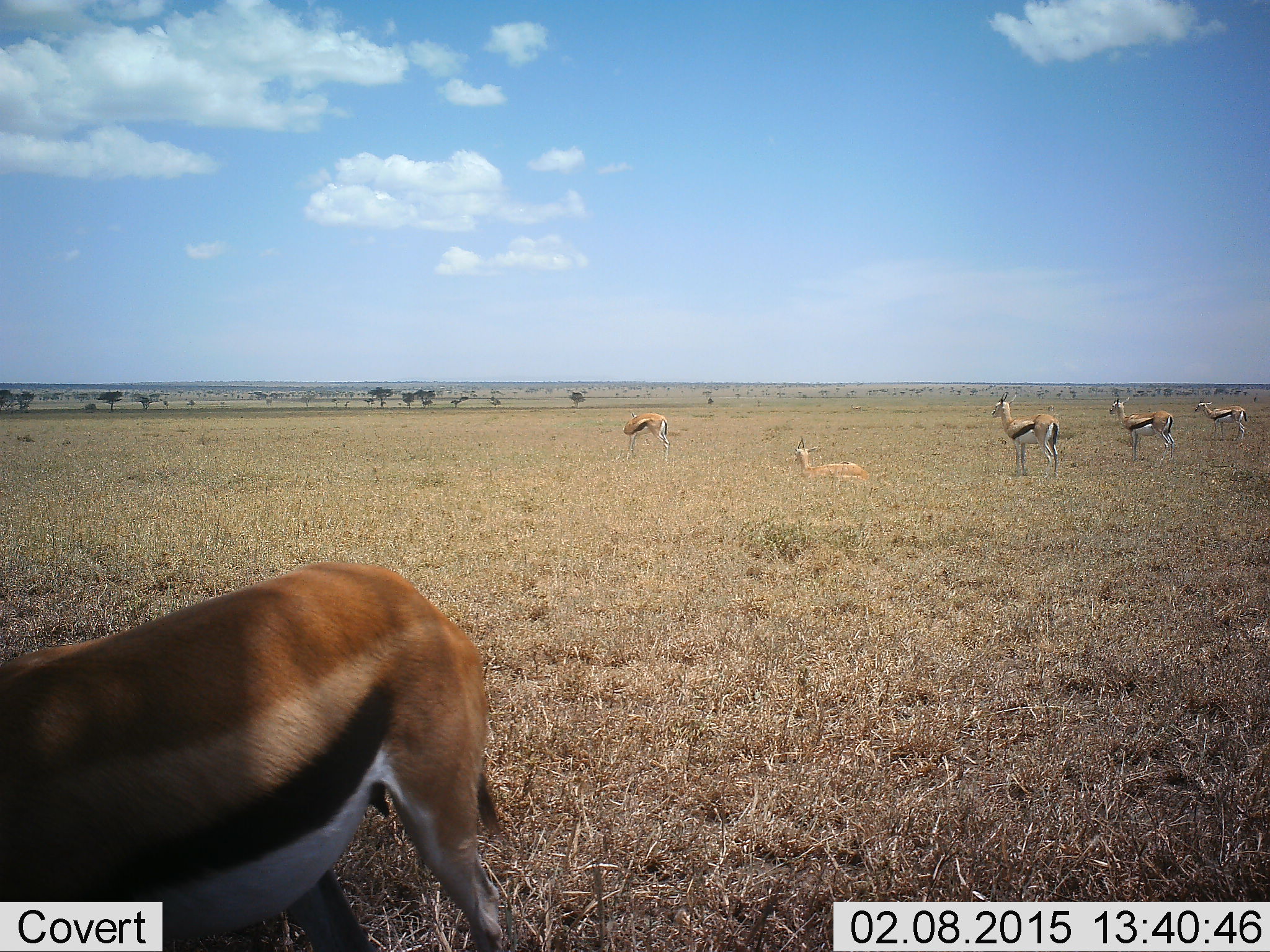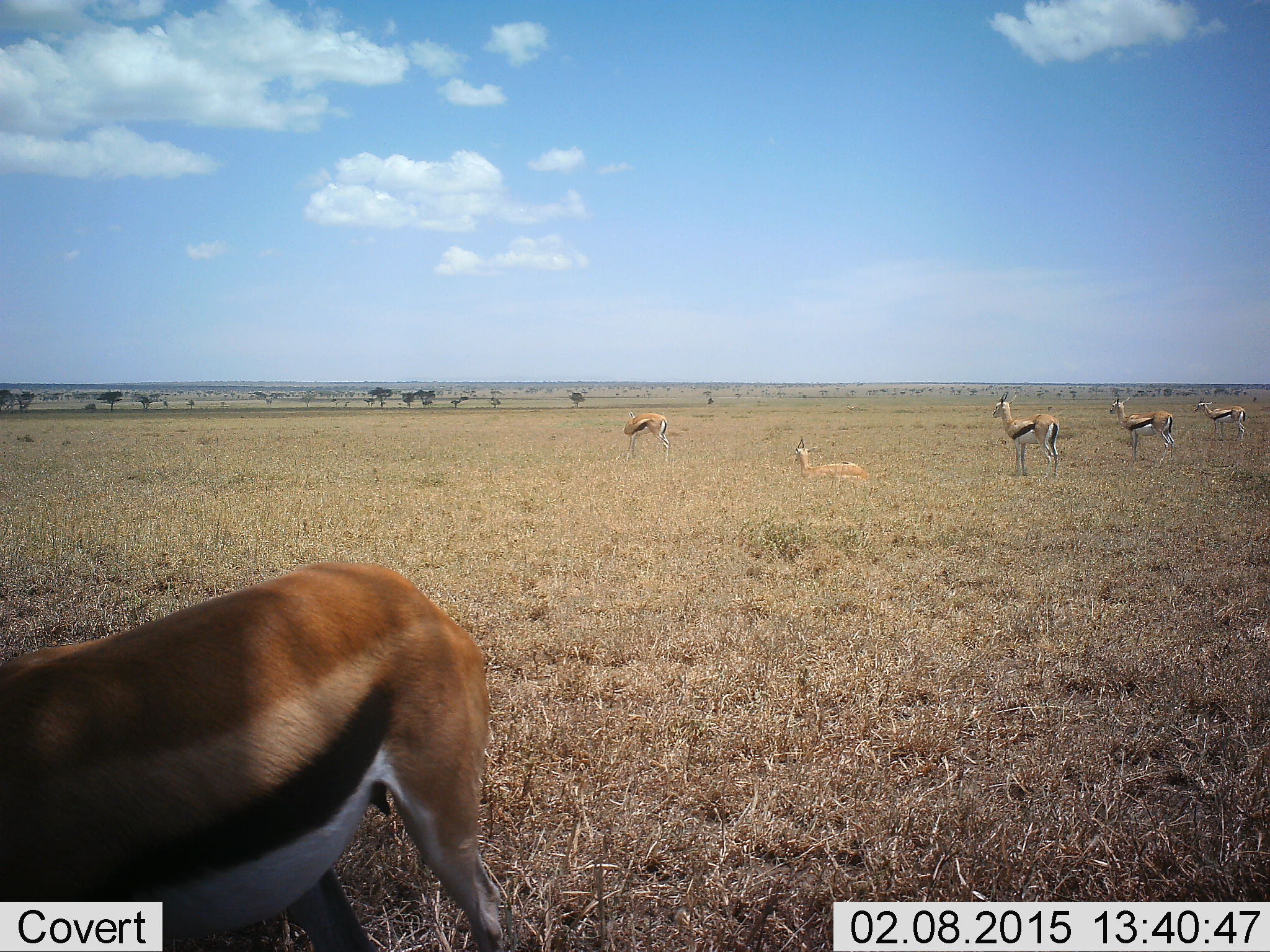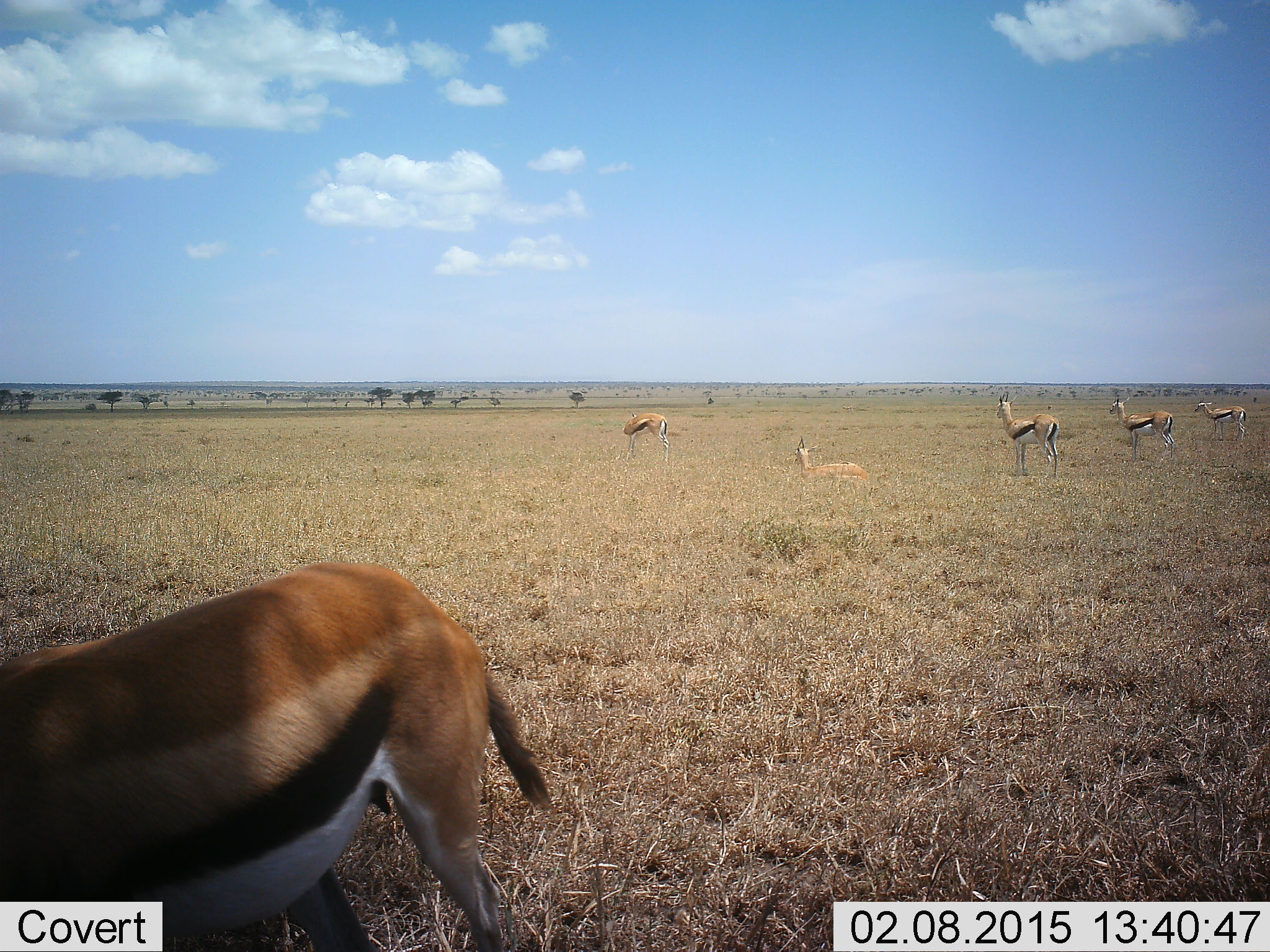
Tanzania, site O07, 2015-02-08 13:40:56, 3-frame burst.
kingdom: Animalia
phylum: Chordata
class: Mammalia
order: Artiodactyla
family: Bovidae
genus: Eudorcas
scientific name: Eudorcas thomsonii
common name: thomson's gazelle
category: gazellethomsons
Gazellethomsons (thomson's gazelle) (Eudorcas thomsonii), count 6. Behavior (volunteer vote fractions): standing 90%, resting 70%, moving 10%, interacting 0%. Young present (vote fraction): 0%. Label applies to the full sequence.